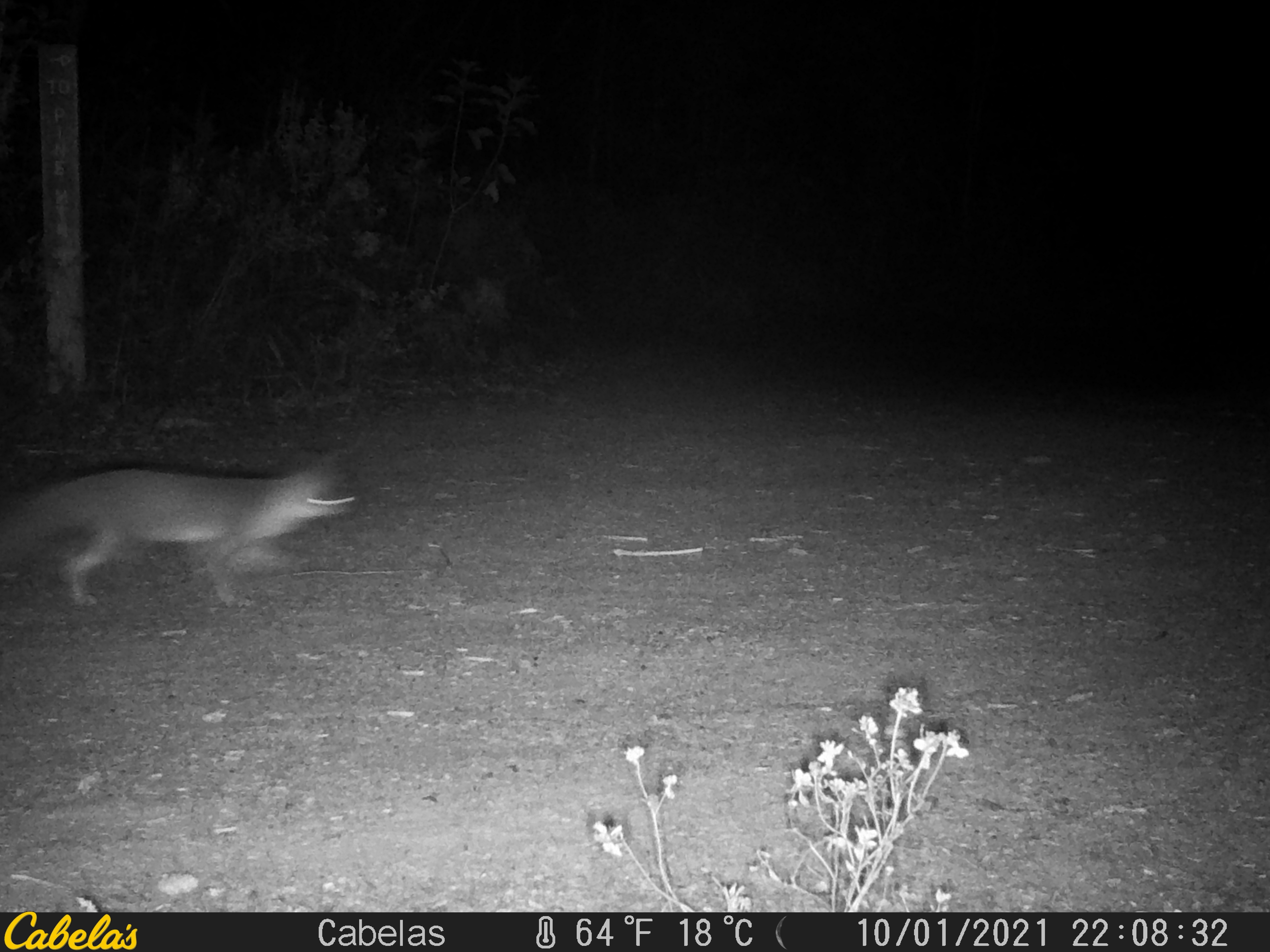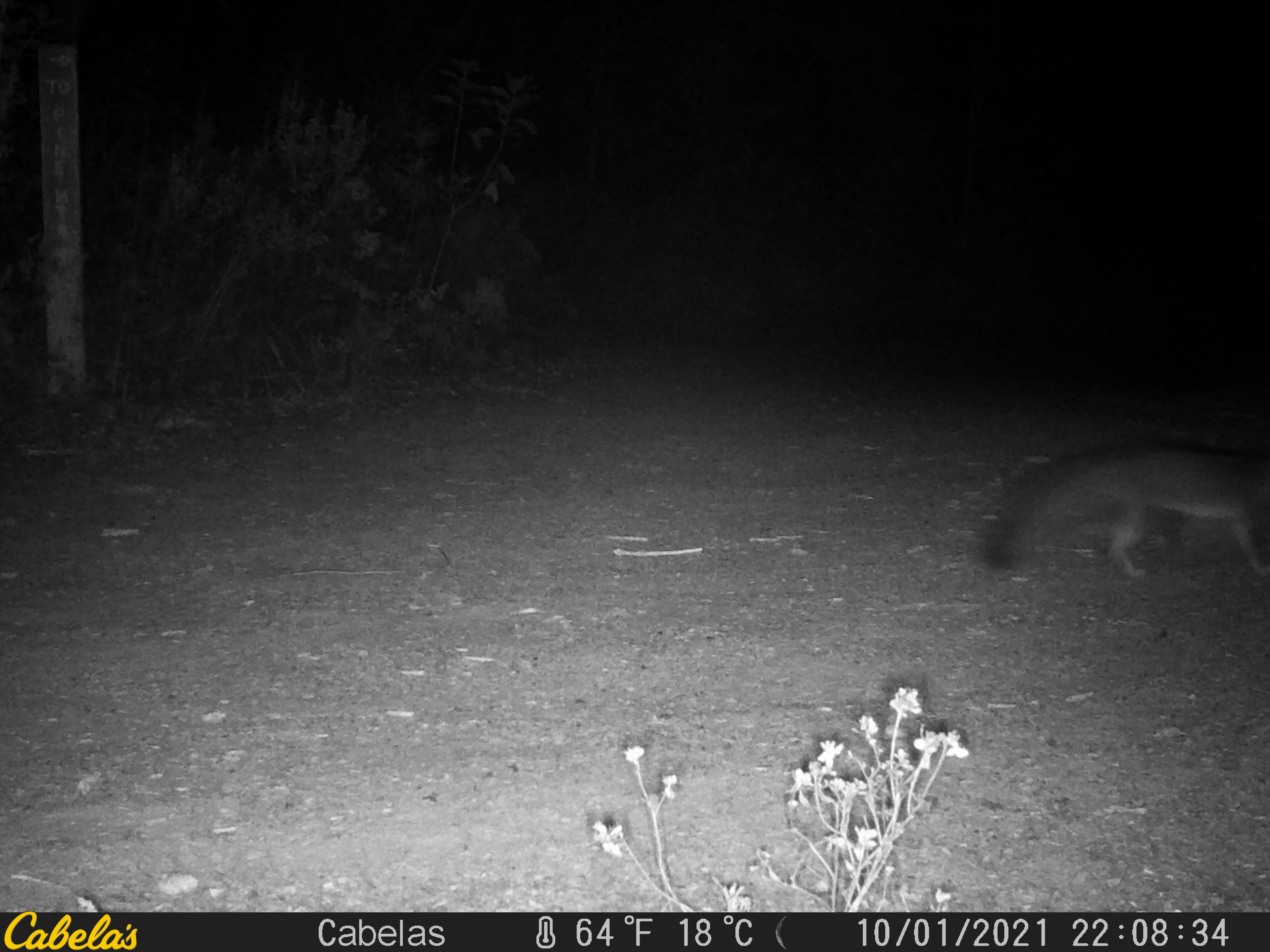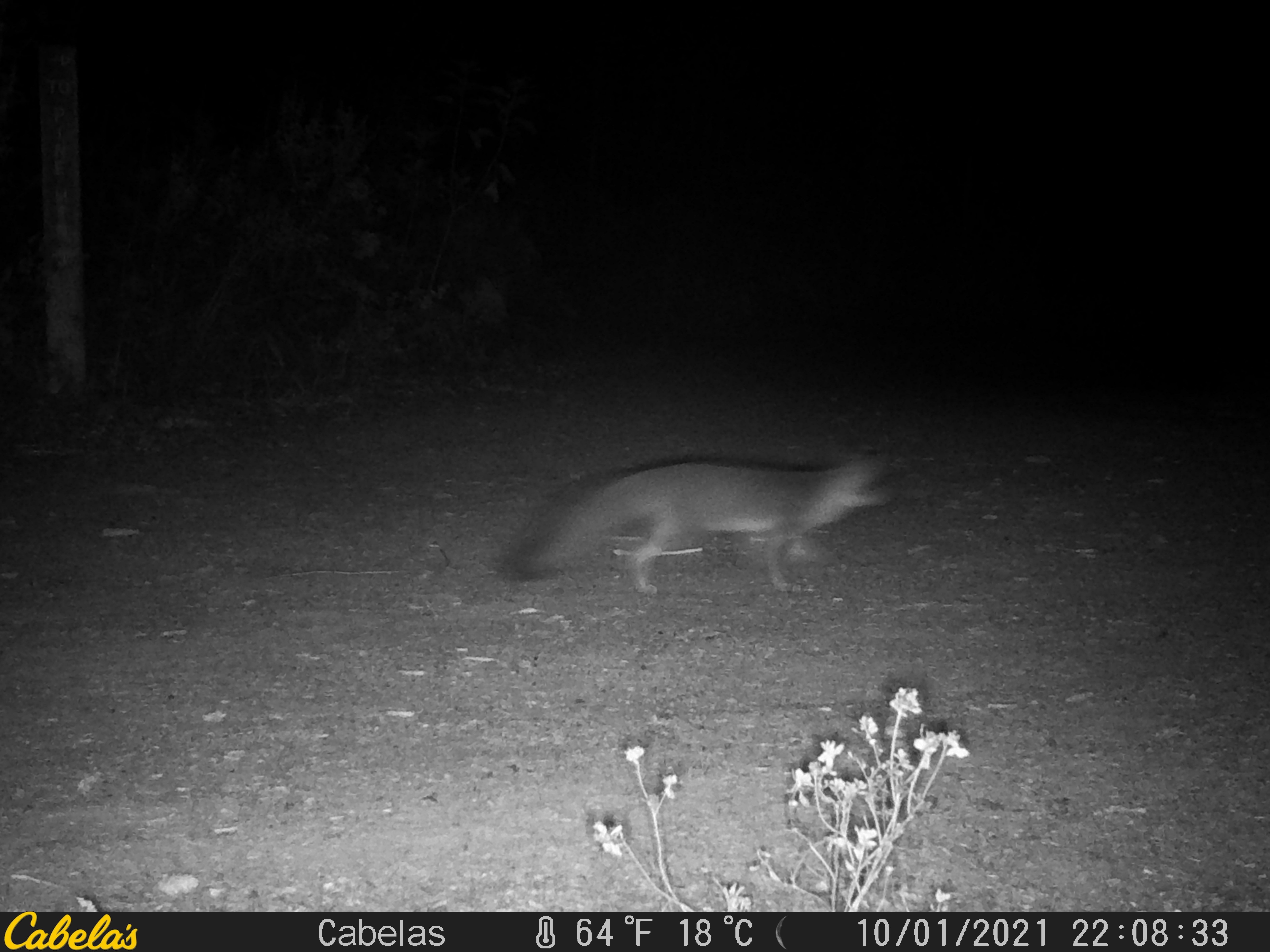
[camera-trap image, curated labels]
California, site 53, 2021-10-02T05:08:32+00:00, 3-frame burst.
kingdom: Animalia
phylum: Chordata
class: Mammalia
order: Carnivora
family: Canidae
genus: Urocyon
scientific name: Urocyon cinereoargenteus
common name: gray fox